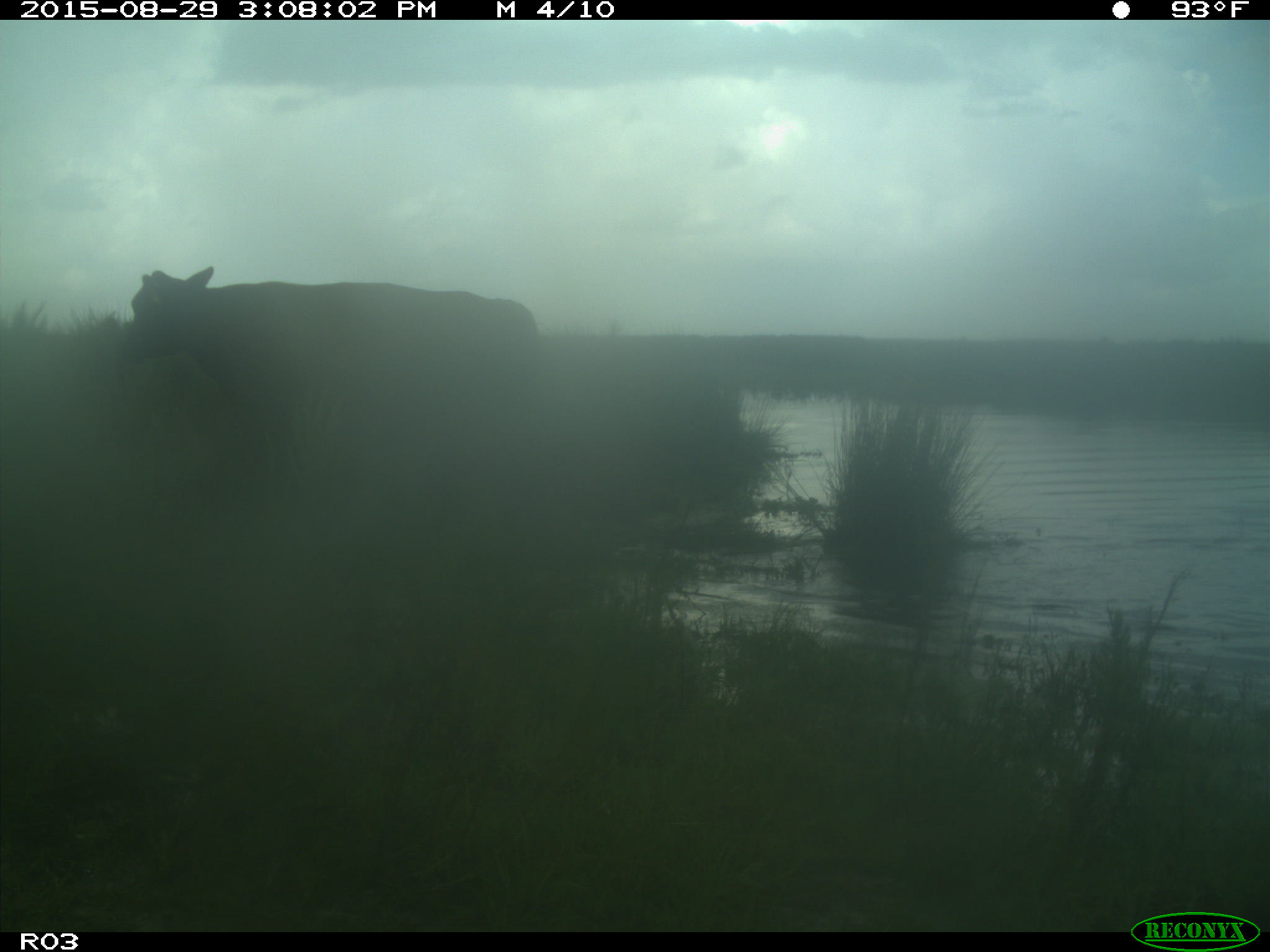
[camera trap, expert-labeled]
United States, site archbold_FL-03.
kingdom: Animalia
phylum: Chordata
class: Mammalia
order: Artiodactyla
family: Bovidae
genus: Bos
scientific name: Bos taurus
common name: domestic cow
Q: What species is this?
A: Bos taurus (domestic cow).